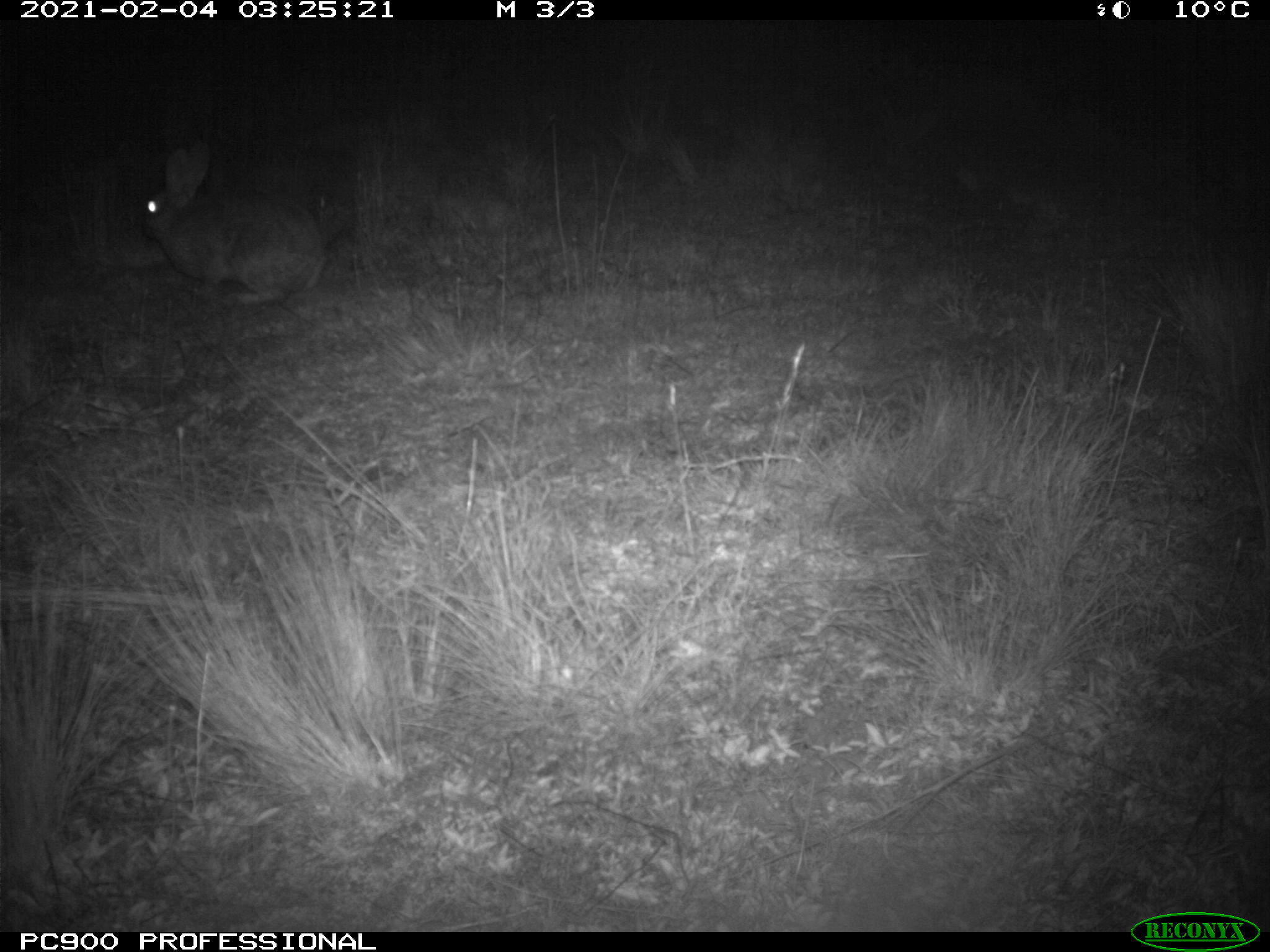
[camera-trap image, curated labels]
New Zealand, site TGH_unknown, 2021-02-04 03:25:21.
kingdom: Animalia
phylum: Chordata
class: Mammalia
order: Lagomorpha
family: Leporidae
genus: Oryctolagus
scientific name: Oryctolagus cuniculus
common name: european rabbit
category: rabbit